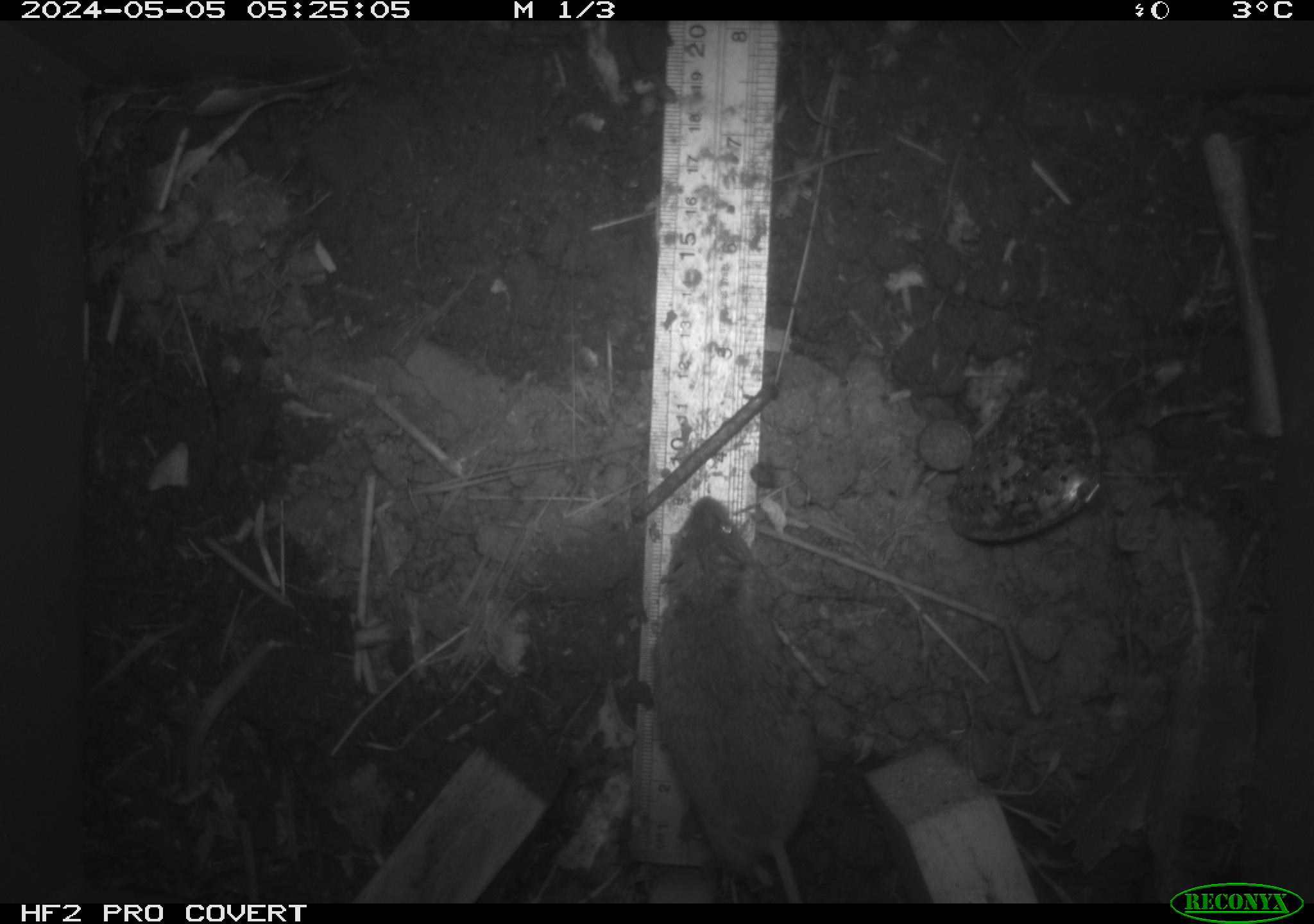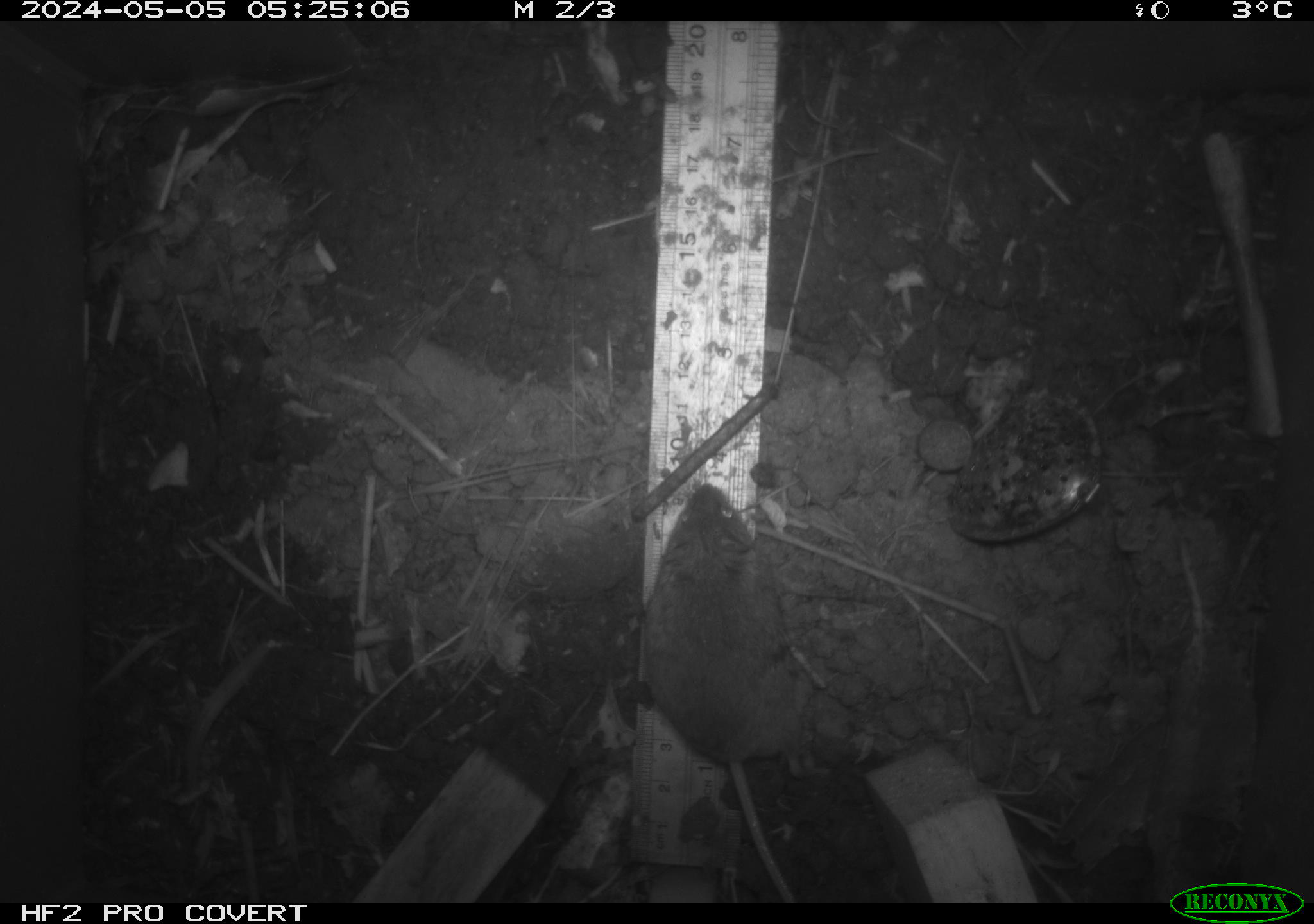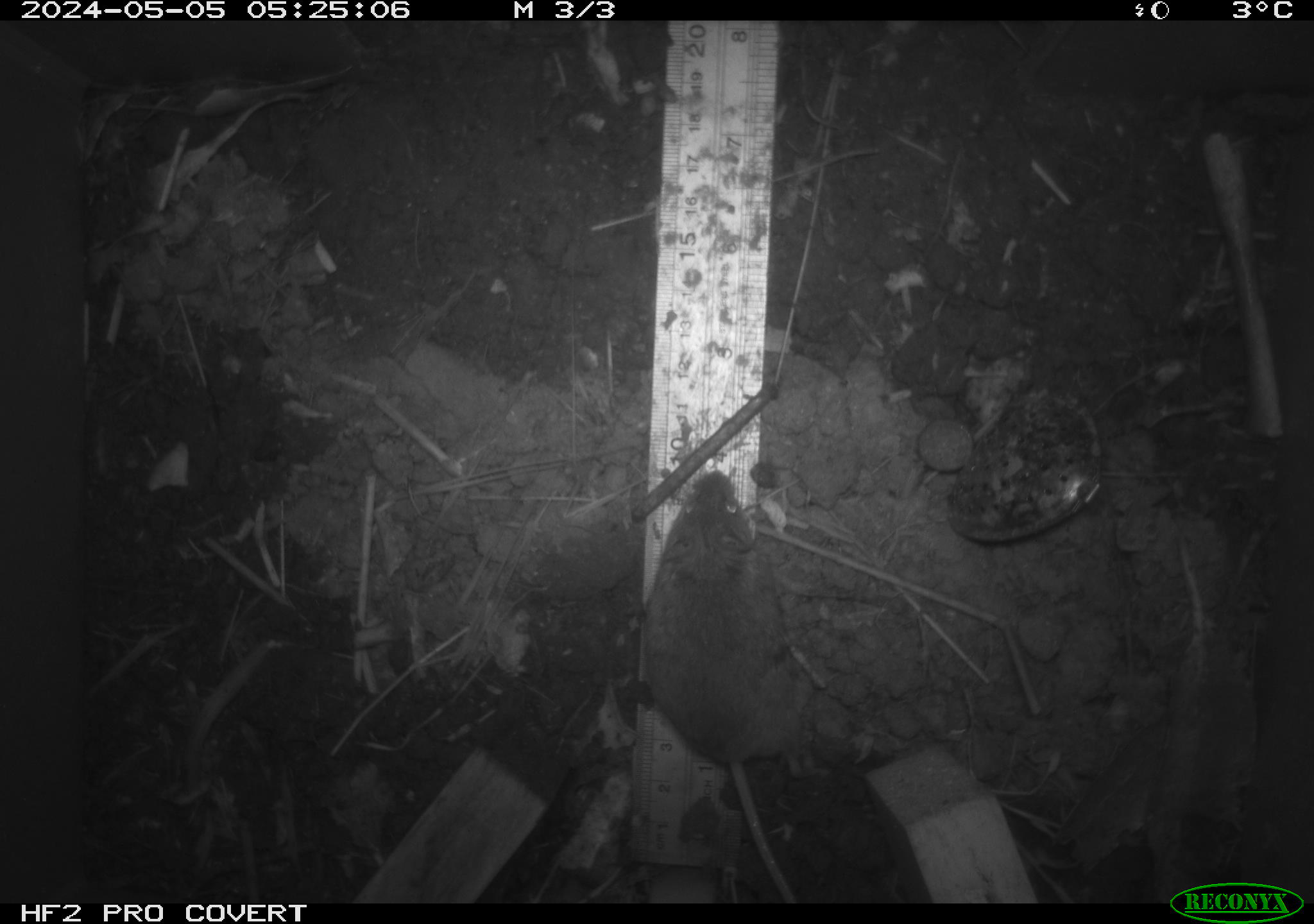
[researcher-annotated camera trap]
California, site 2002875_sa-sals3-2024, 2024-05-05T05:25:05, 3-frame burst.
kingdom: Animalia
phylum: Chordata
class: Mammalia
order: Rodentia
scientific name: Rodentia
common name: rodent